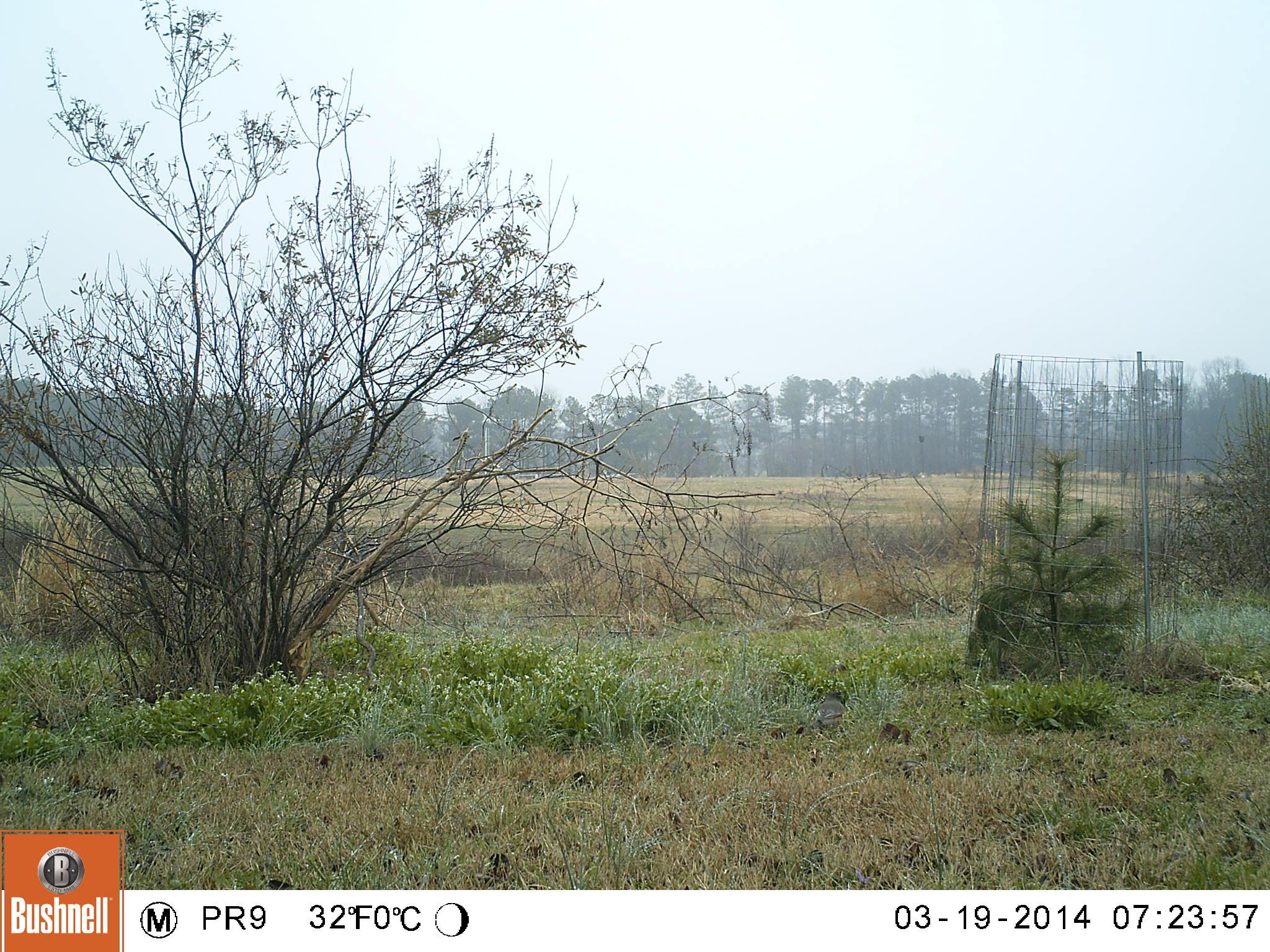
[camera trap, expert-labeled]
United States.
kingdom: Animalia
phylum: Chordata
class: Aves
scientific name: Aves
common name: bird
Bird (Aves).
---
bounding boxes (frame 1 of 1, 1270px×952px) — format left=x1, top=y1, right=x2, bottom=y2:
Bird: left=801, top=691, right=847, bottom=743